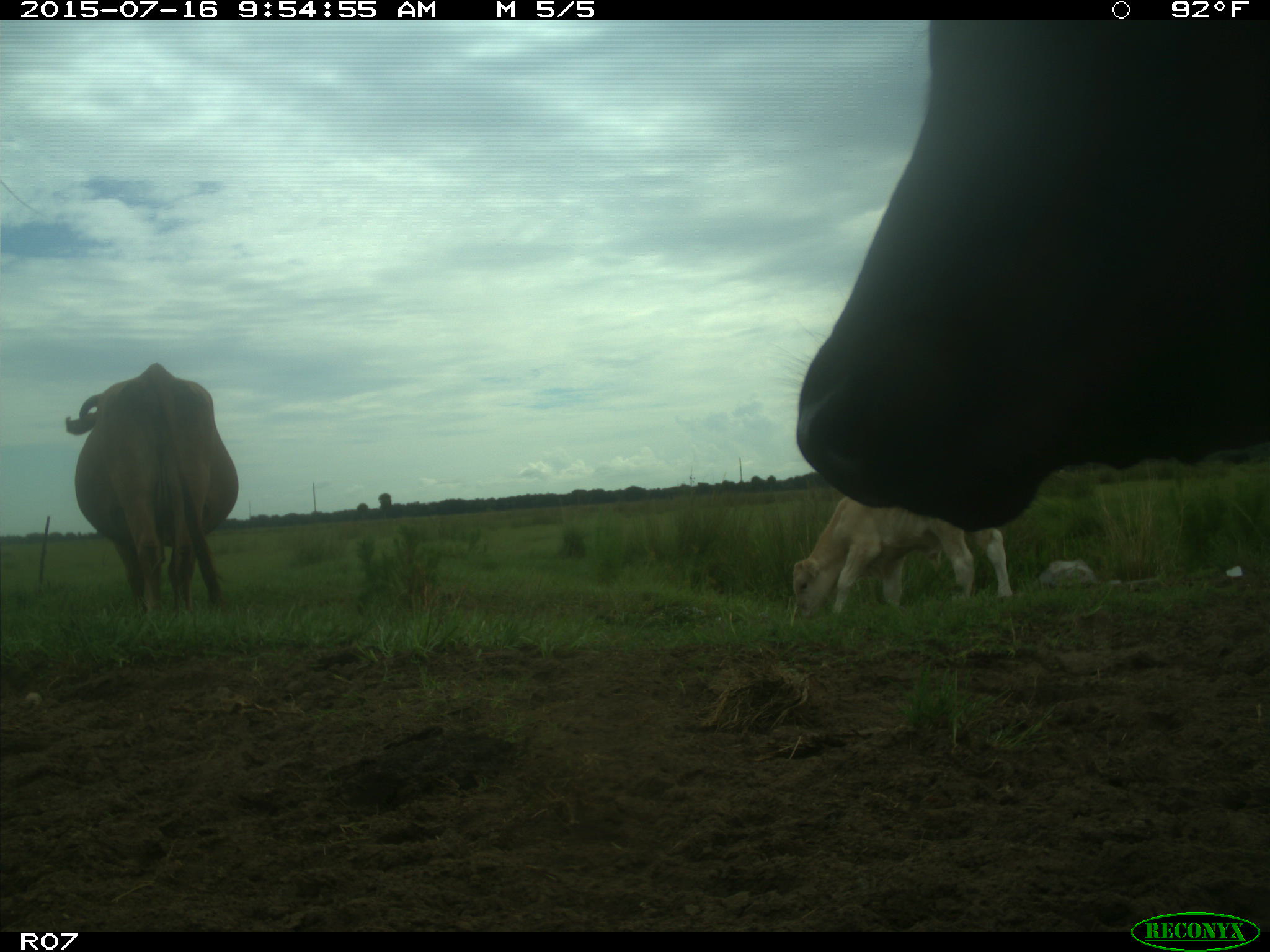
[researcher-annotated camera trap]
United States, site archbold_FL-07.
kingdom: Animalia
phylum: Chordata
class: Mammalia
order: Artiodactyla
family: Bovidae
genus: Bos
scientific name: Bos taurus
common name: domestic cow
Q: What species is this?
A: Bos taurus (domestic cow).